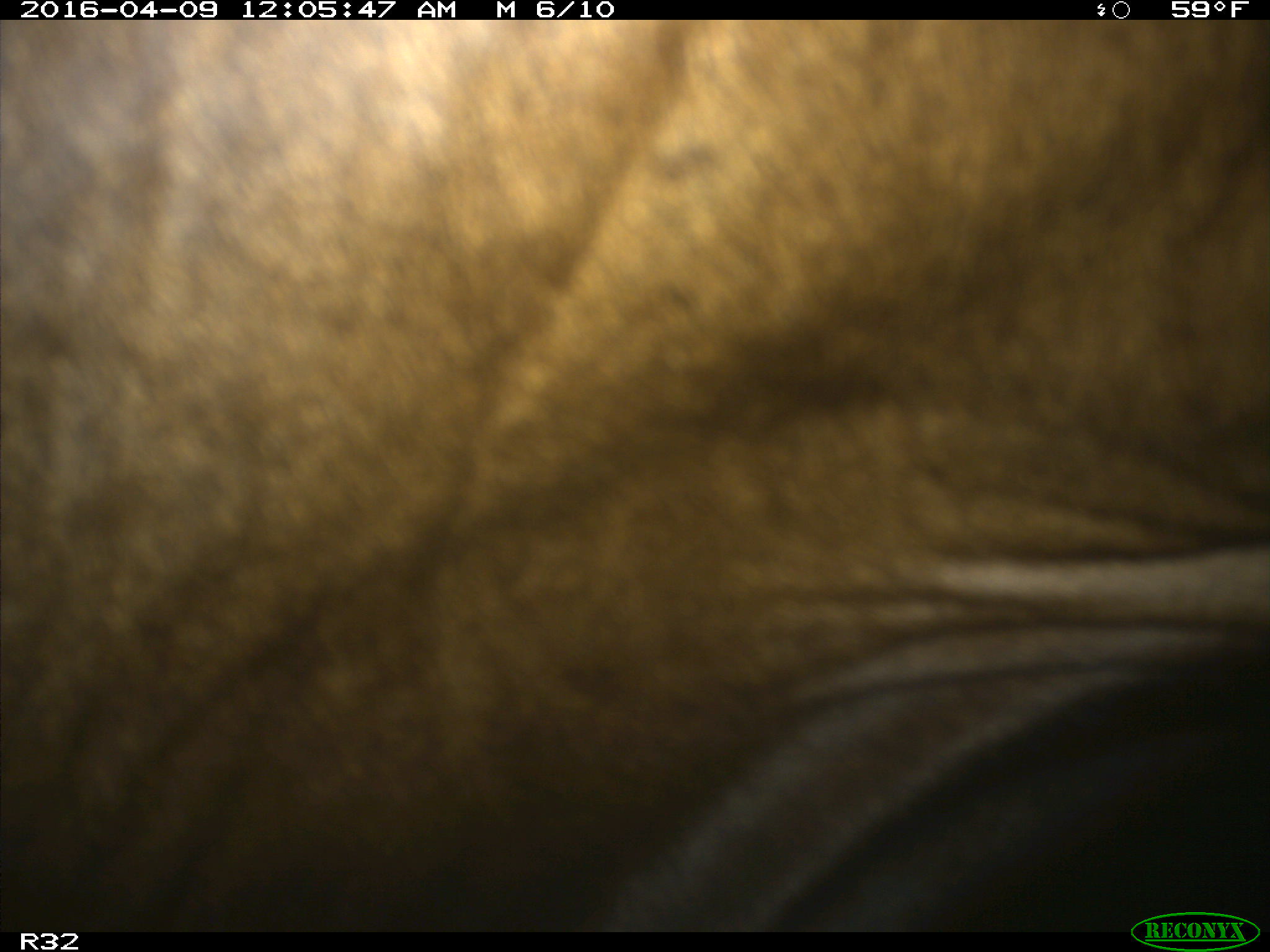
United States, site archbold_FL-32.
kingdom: Animalia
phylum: Chordata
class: Mammalia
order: Artiodactyla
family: Bovidae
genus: Bos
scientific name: Bos taurus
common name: domestic cow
Bos taurus (domestic cow).